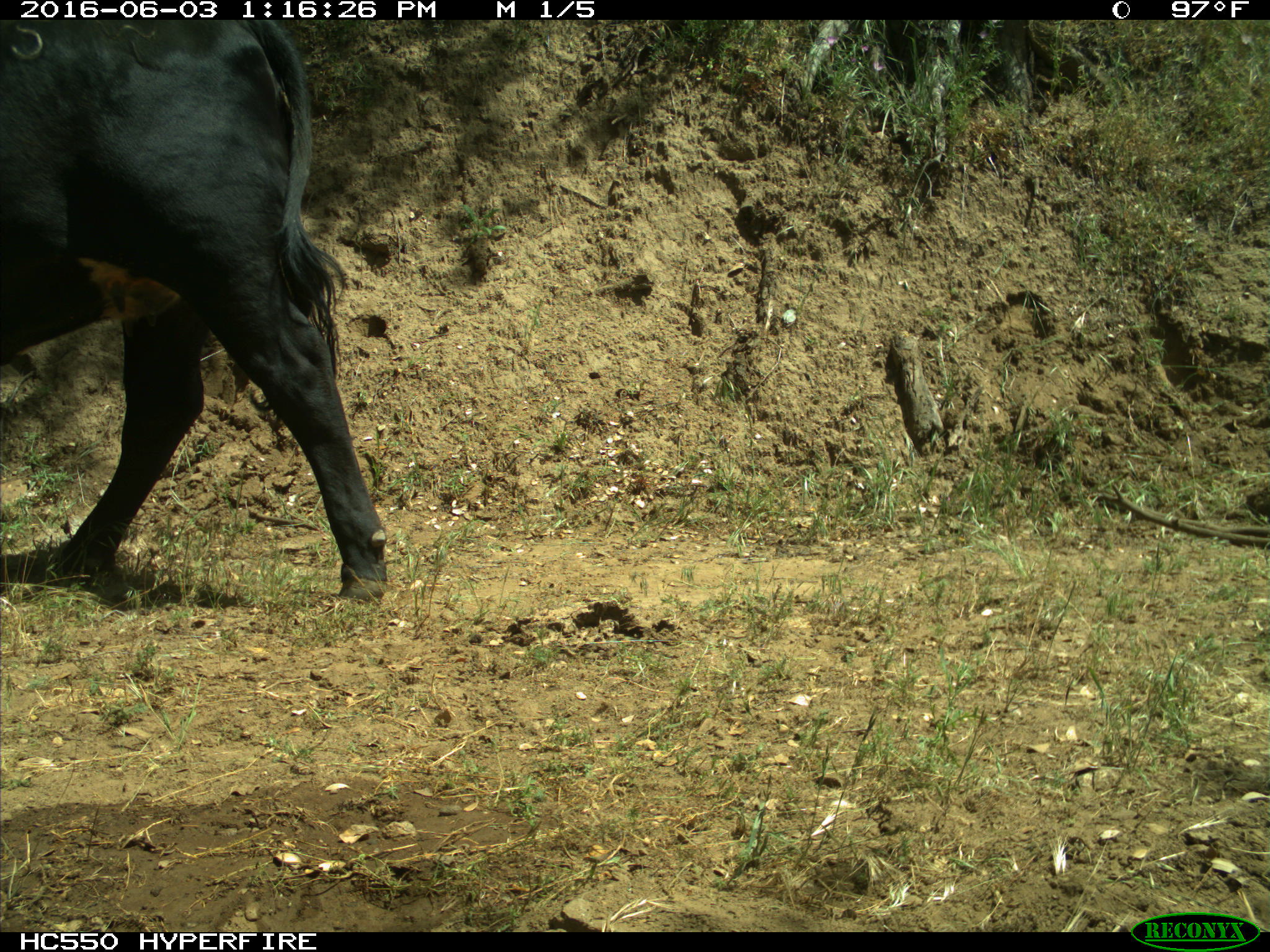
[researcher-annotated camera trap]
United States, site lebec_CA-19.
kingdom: Animalia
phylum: Chordata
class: Mammalia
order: Artiodactyla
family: Bovidae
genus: Bos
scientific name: Bos taurus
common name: domestic cow